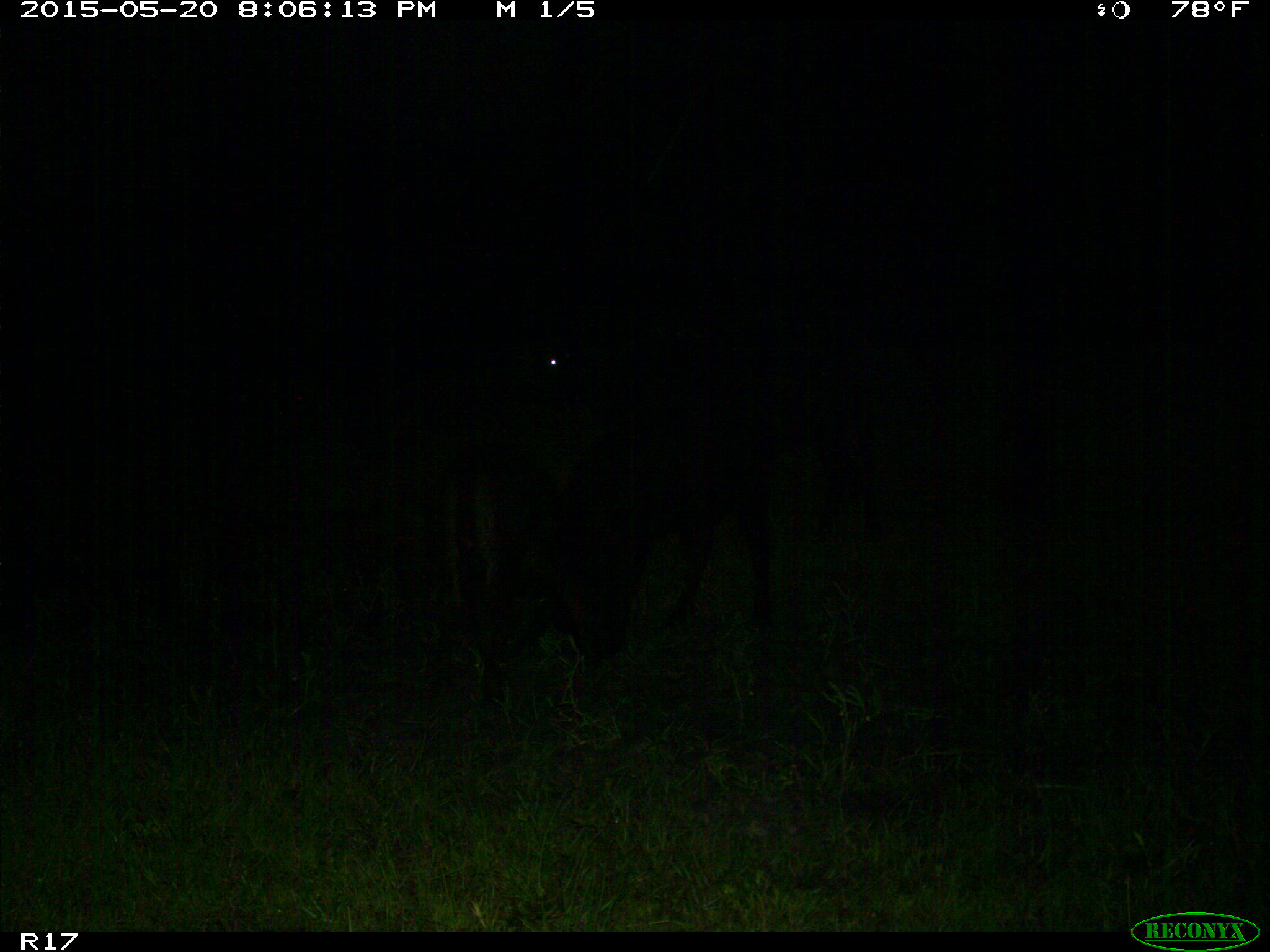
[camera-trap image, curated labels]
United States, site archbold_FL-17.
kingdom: Animalia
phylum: Chordata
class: Mammalia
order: Artiodactyla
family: Bovidae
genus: Bos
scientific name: Bos taurus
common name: domestic cow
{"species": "Bos taurus (domestic cow)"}